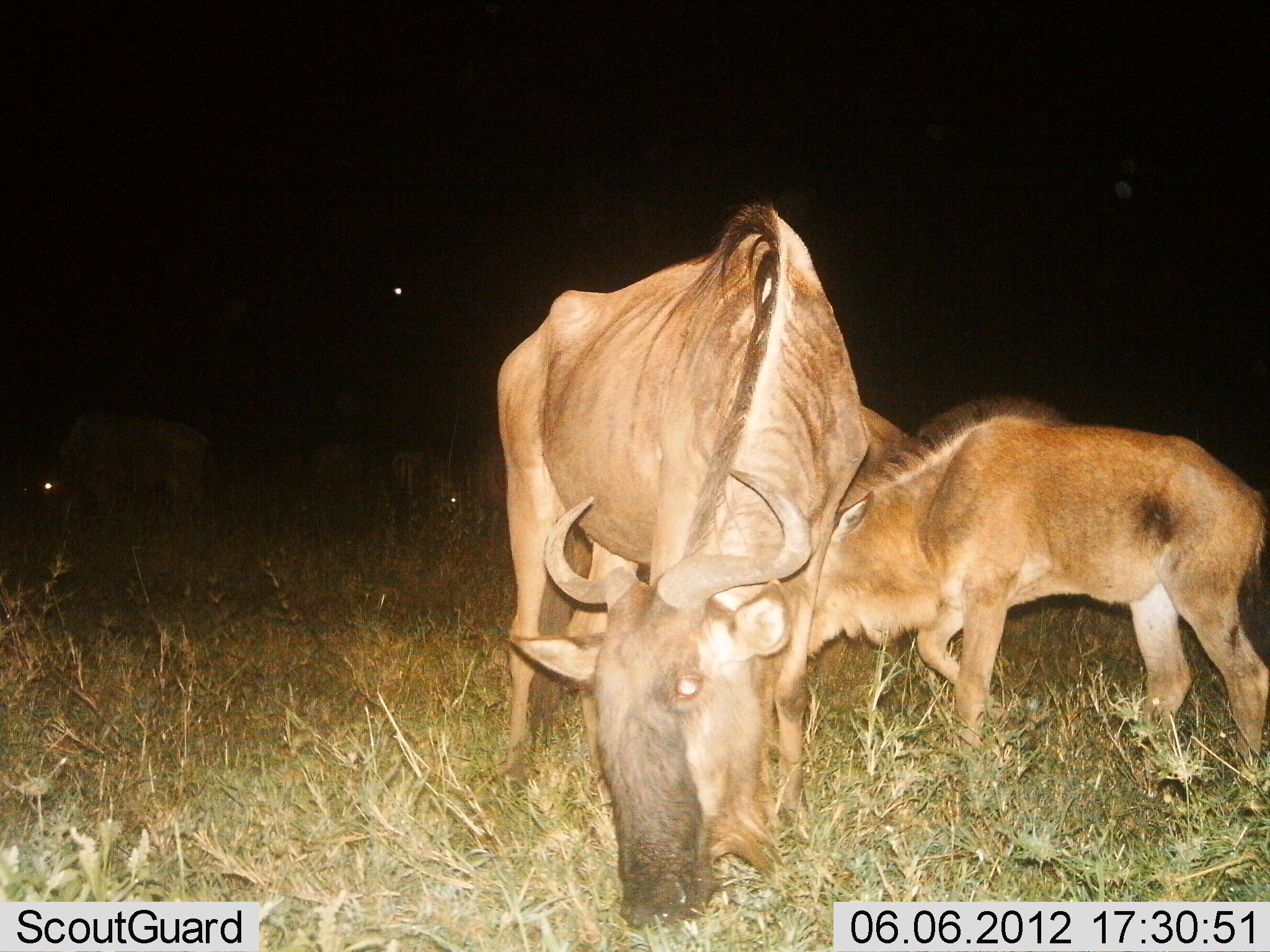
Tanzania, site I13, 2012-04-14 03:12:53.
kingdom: Animalia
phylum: Chordata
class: Mammalia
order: Artiodactyla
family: Bovidae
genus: Connochaetes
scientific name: Connochaetes taurinus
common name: blue wildebeest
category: wildebeest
Wildebeest (blue wildebeest) (Connochaetes taurinus), count 6. Behavior (volunteer vote fractions): standing 33%, resting 8%, moving 0%, interacting 17%. Young present (vote fraction): 75%. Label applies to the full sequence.